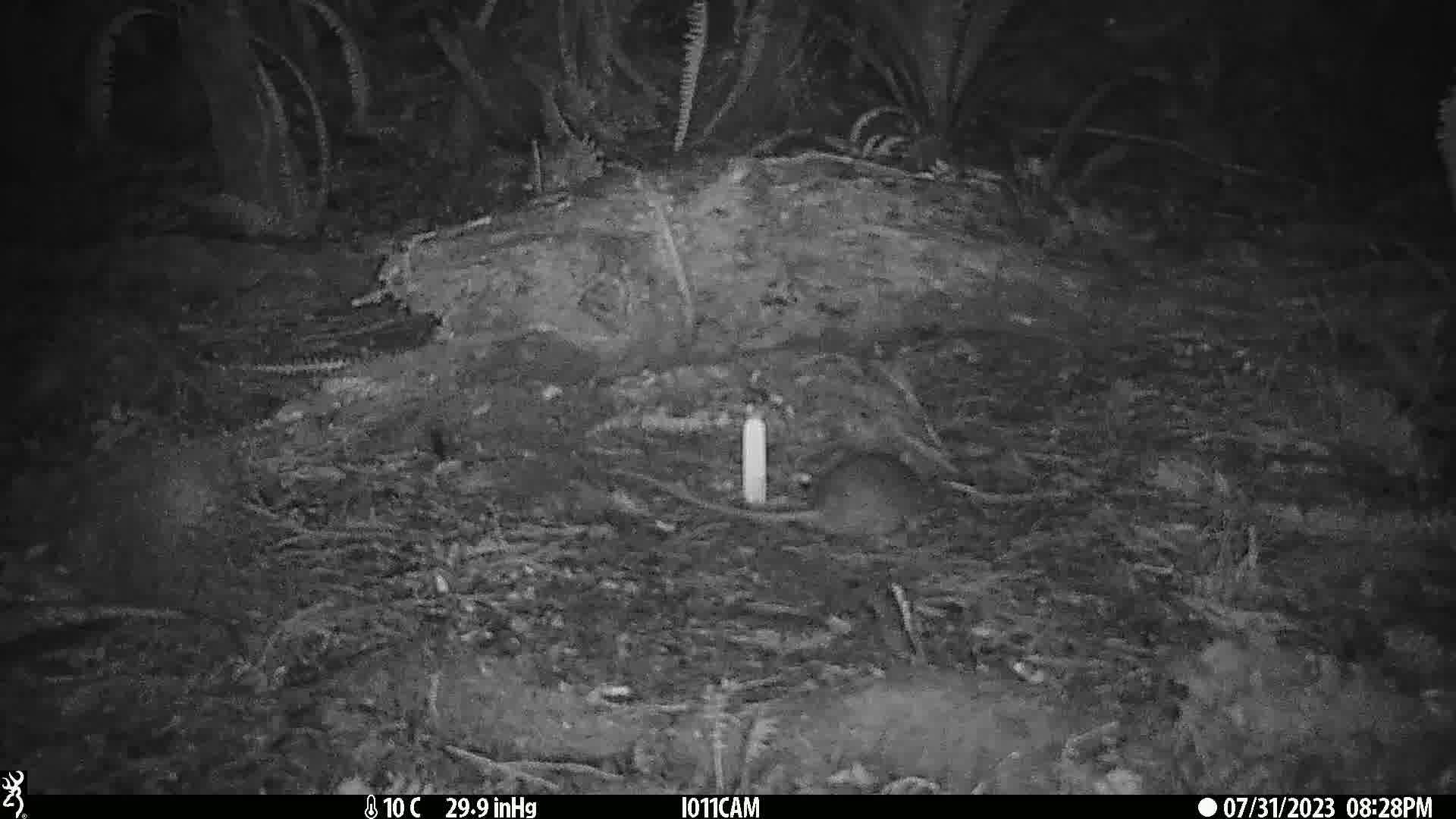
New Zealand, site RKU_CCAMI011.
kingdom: Animalia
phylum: Chordata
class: Mammalia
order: Rodentia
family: Muridae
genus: Rattus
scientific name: Rattus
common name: rat